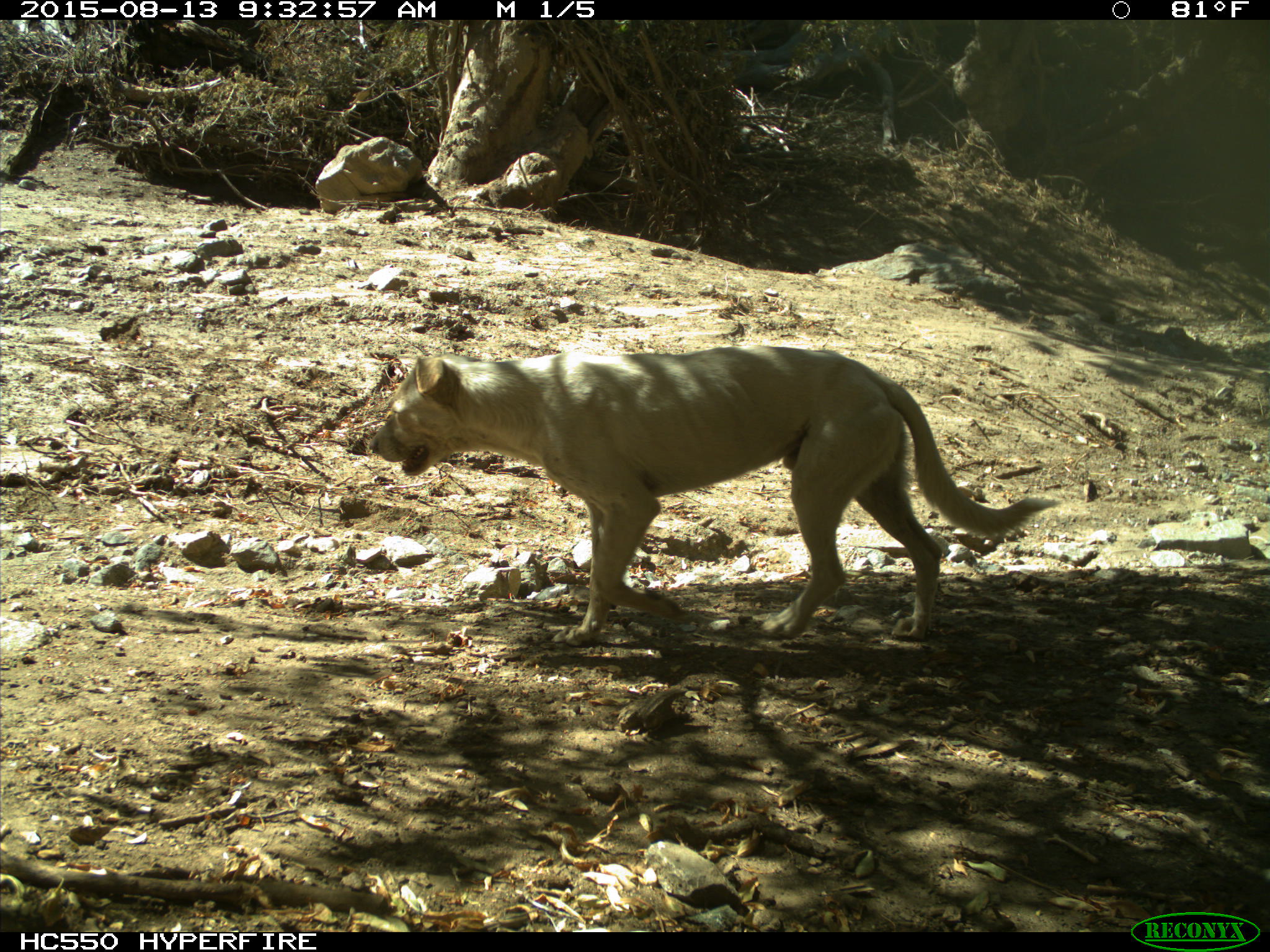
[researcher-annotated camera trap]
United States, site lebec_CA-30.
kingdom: Animalia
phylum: Chordata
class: Mammalia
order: Carnivora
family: Canidae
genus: Canis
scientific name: Canis familiaris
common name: domestic dog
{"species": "Canis familiaris (domestic dog)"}